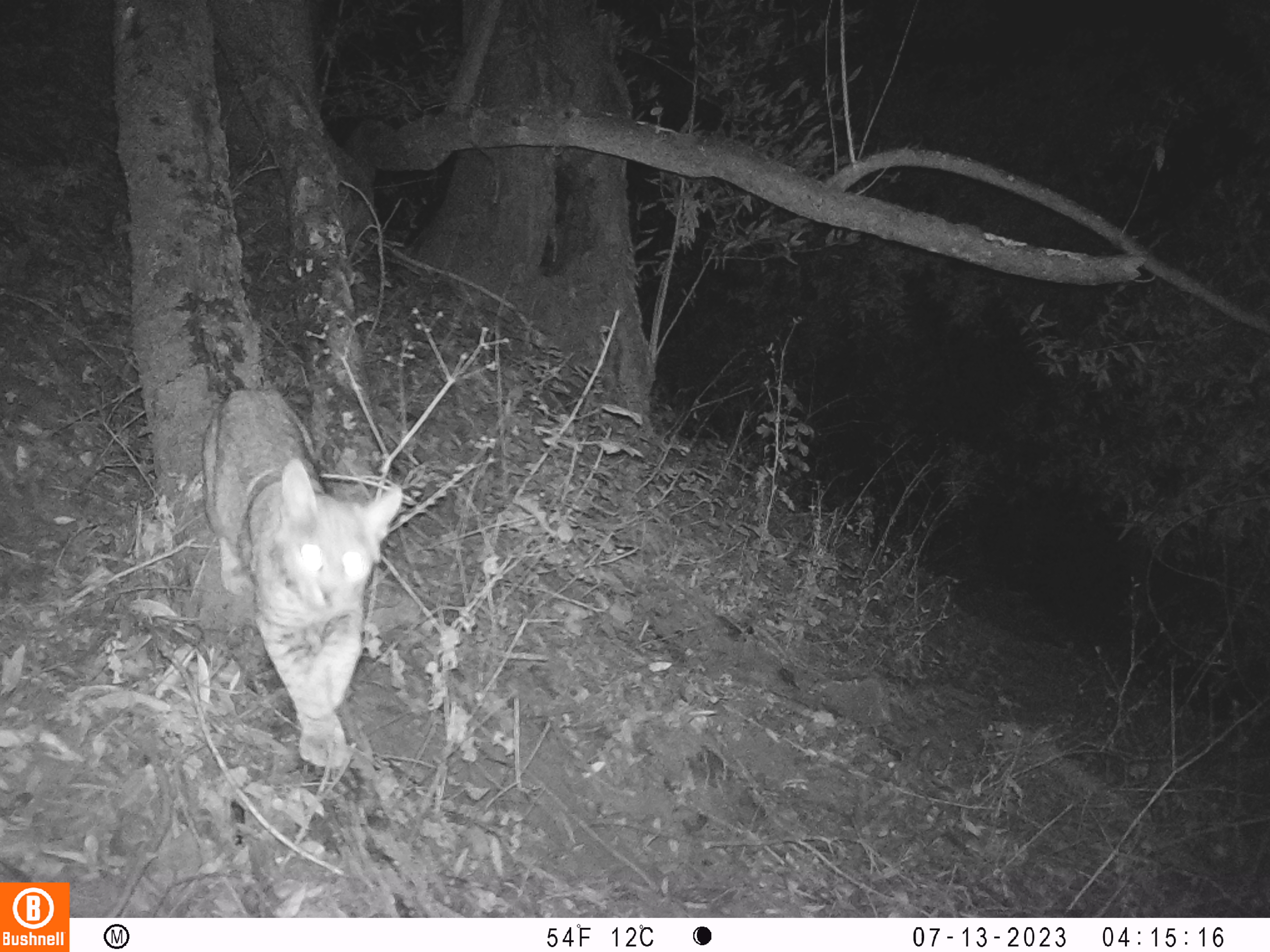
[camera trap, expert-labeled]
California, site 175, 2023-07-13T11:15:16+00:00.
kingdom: Animalia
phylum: Chordata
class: Mammalia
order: Carnivora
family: Felidae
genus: Lynx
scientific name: Lynx rufus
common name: bobcat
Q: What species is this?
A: Bobcat (Lynx rufus).